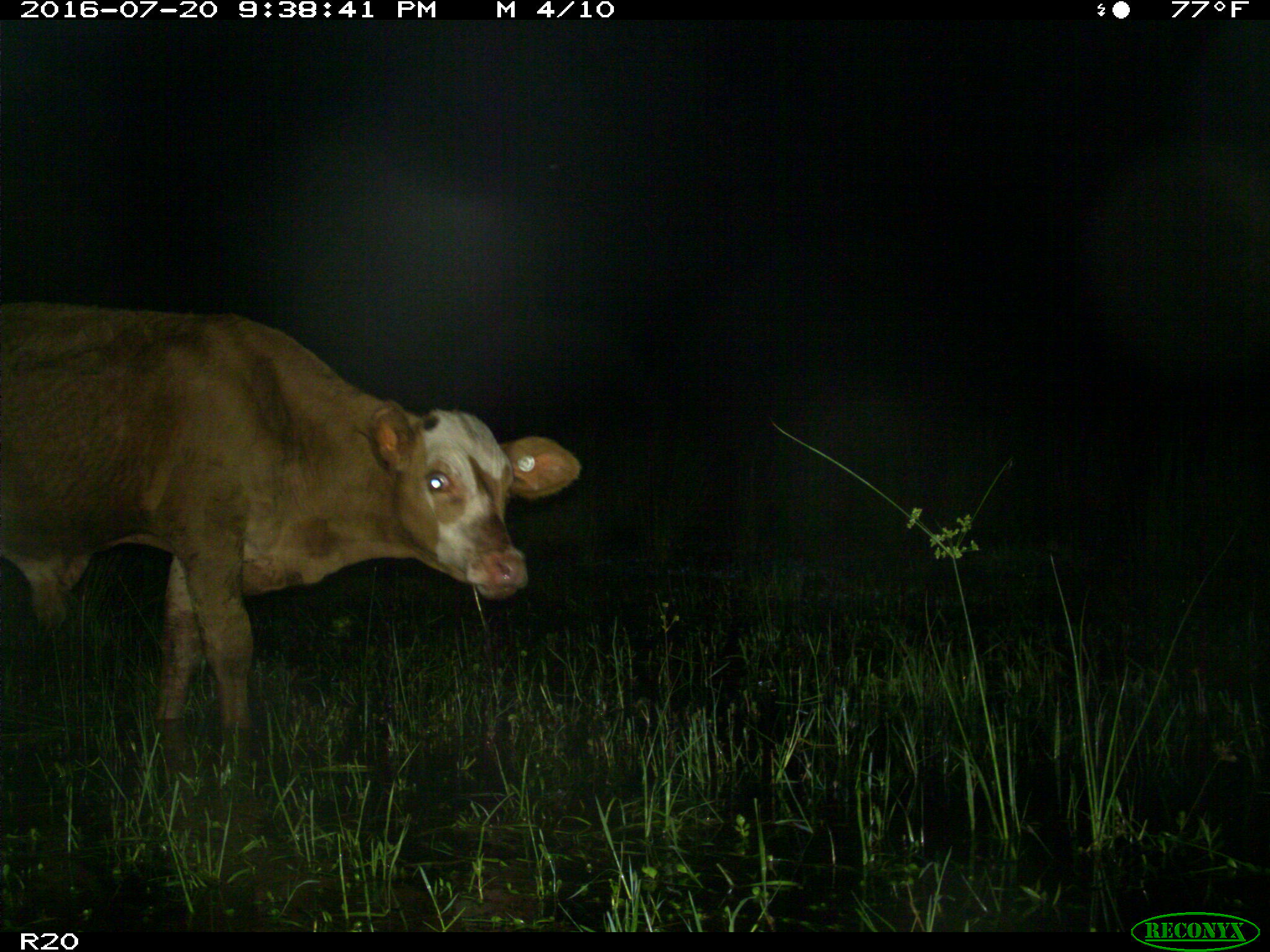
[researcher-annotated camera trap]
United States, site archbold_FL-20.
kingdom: Animalia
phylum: Chordata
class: Mammalia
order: Artiodactyla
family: Bovidae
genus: Bos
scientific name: Bos taurus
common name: domestic cow